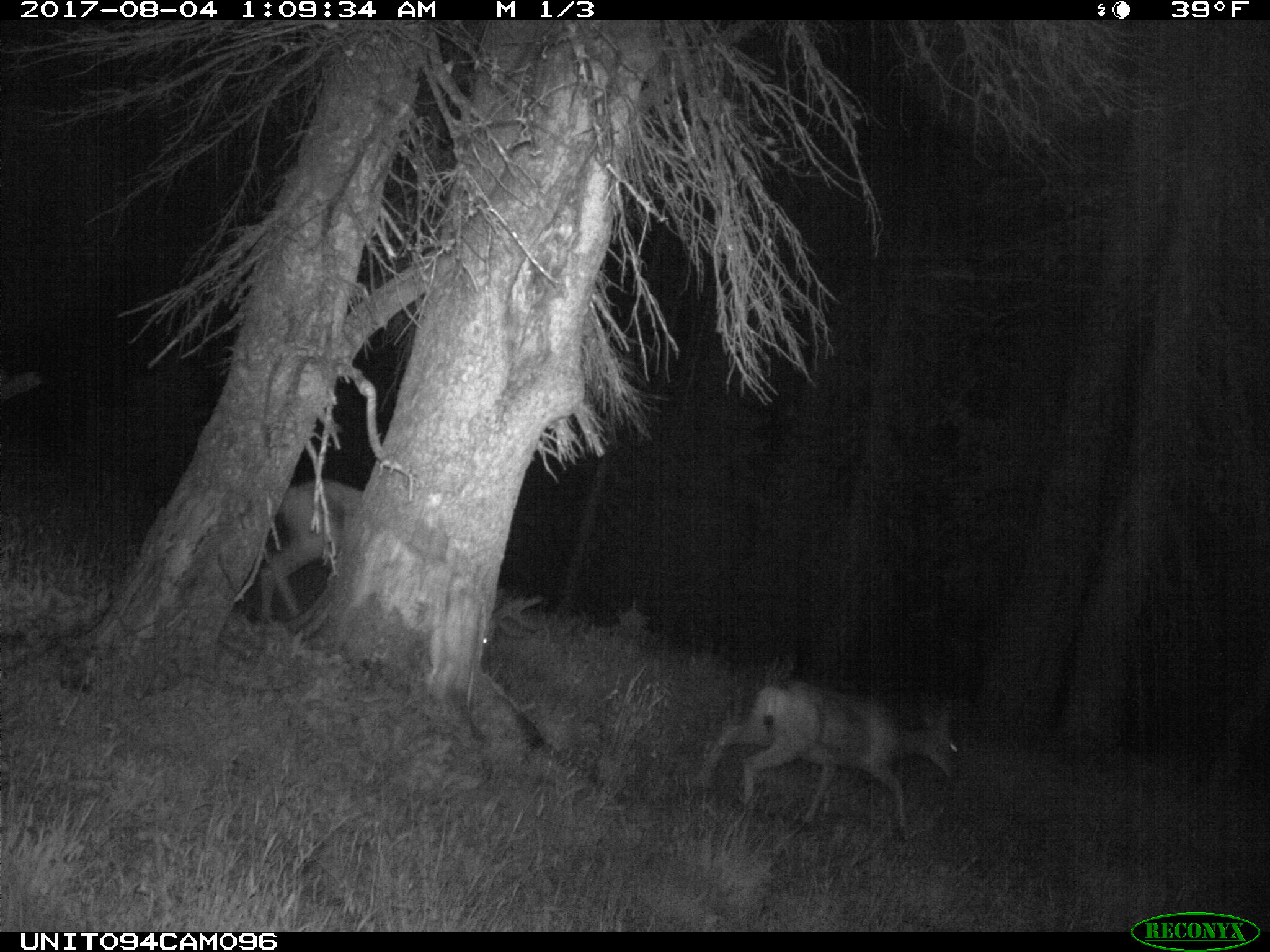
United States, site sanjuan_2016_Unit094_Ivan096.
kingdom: Animalia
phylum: Chordata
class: Mammalia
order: Artiodactyla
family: Cervidae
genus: Odocoileus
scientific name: Odocoileus hemionus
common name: mule deer